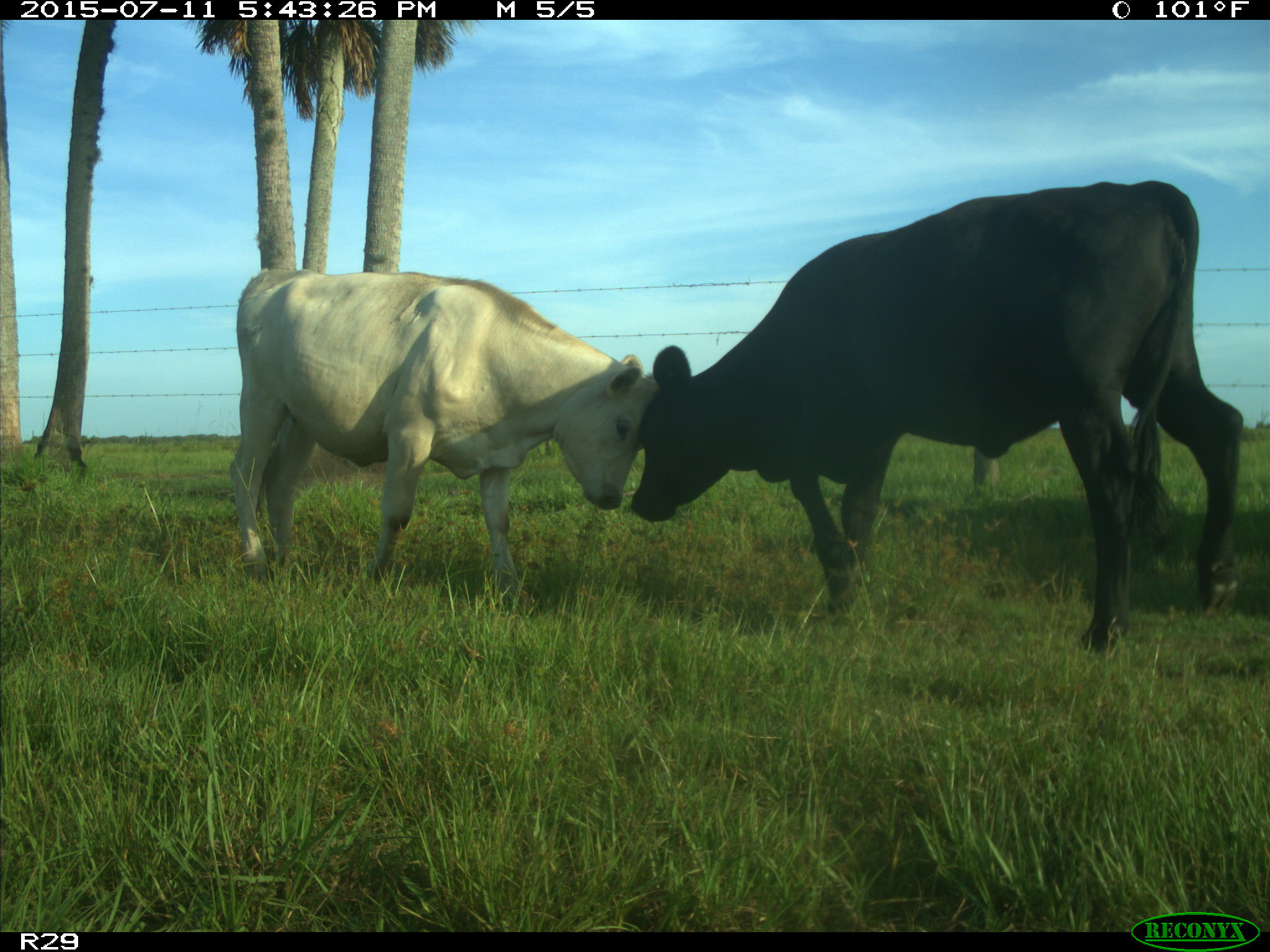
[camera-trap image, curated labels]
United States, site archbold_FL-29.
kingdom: Animalia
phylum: Chordata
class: Mammalia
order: Artiodactyla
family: Bovidae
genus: Bos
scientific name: Bos taurus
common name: domestic cow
Bos taurus (domestic cow).